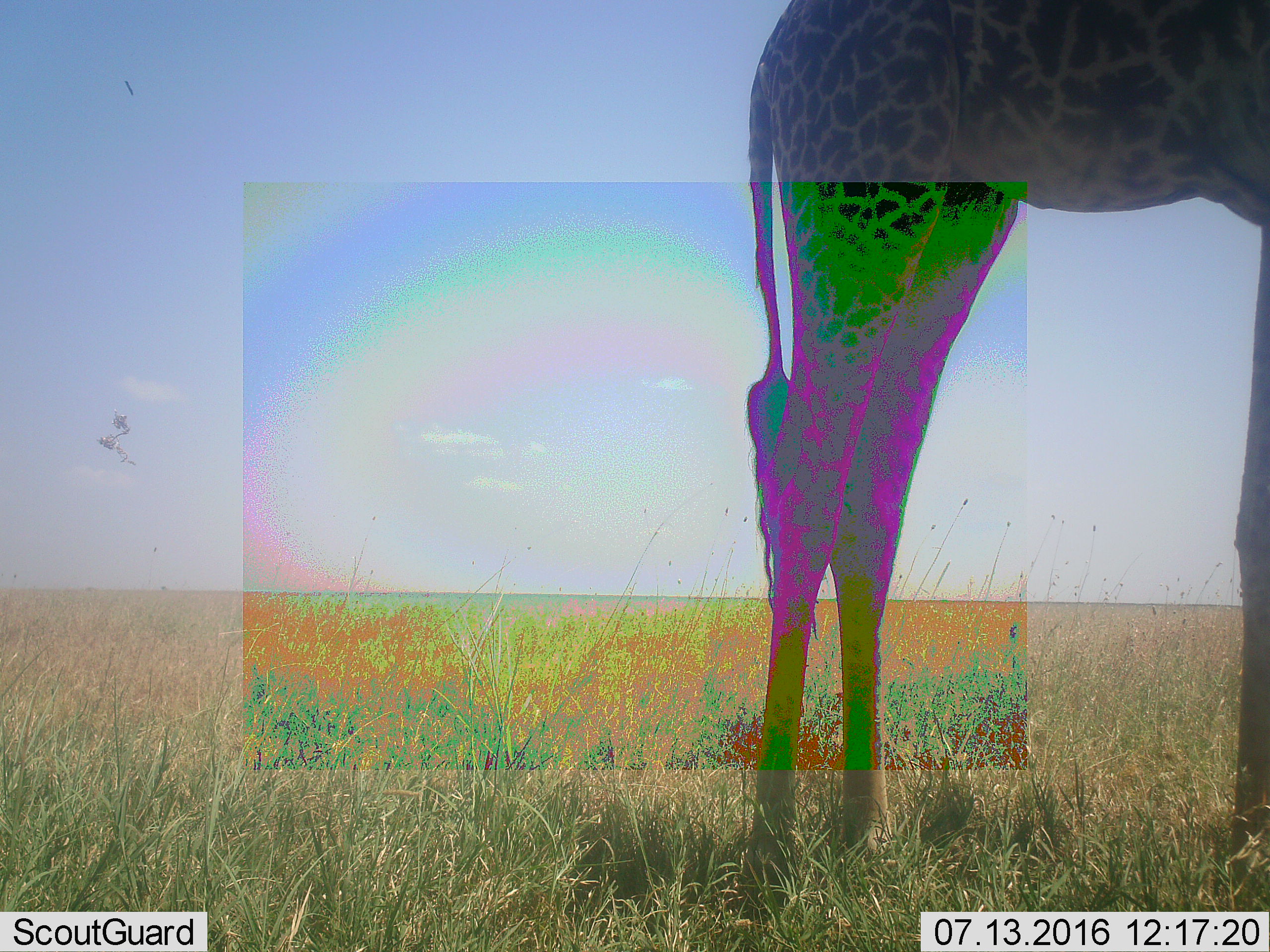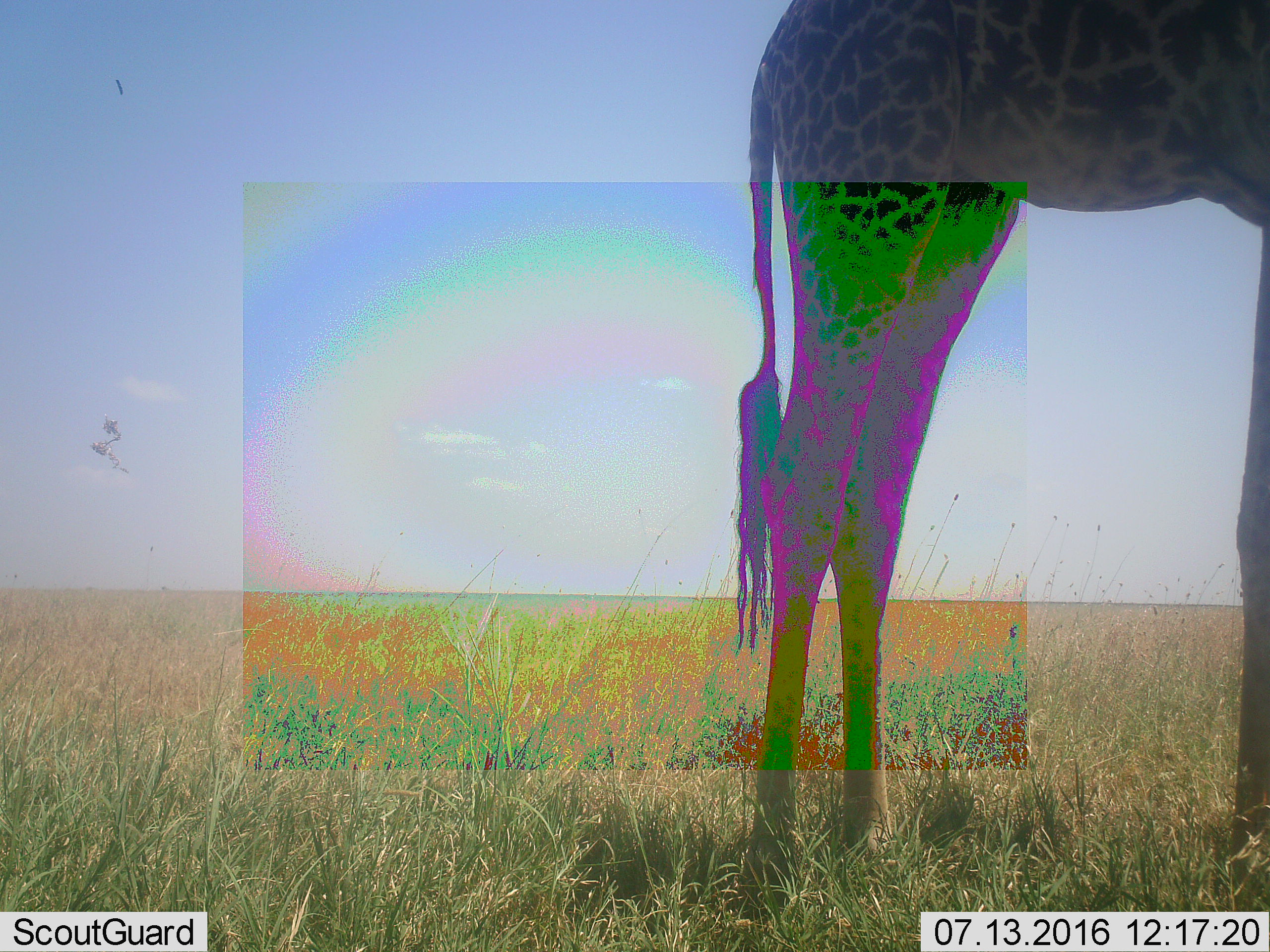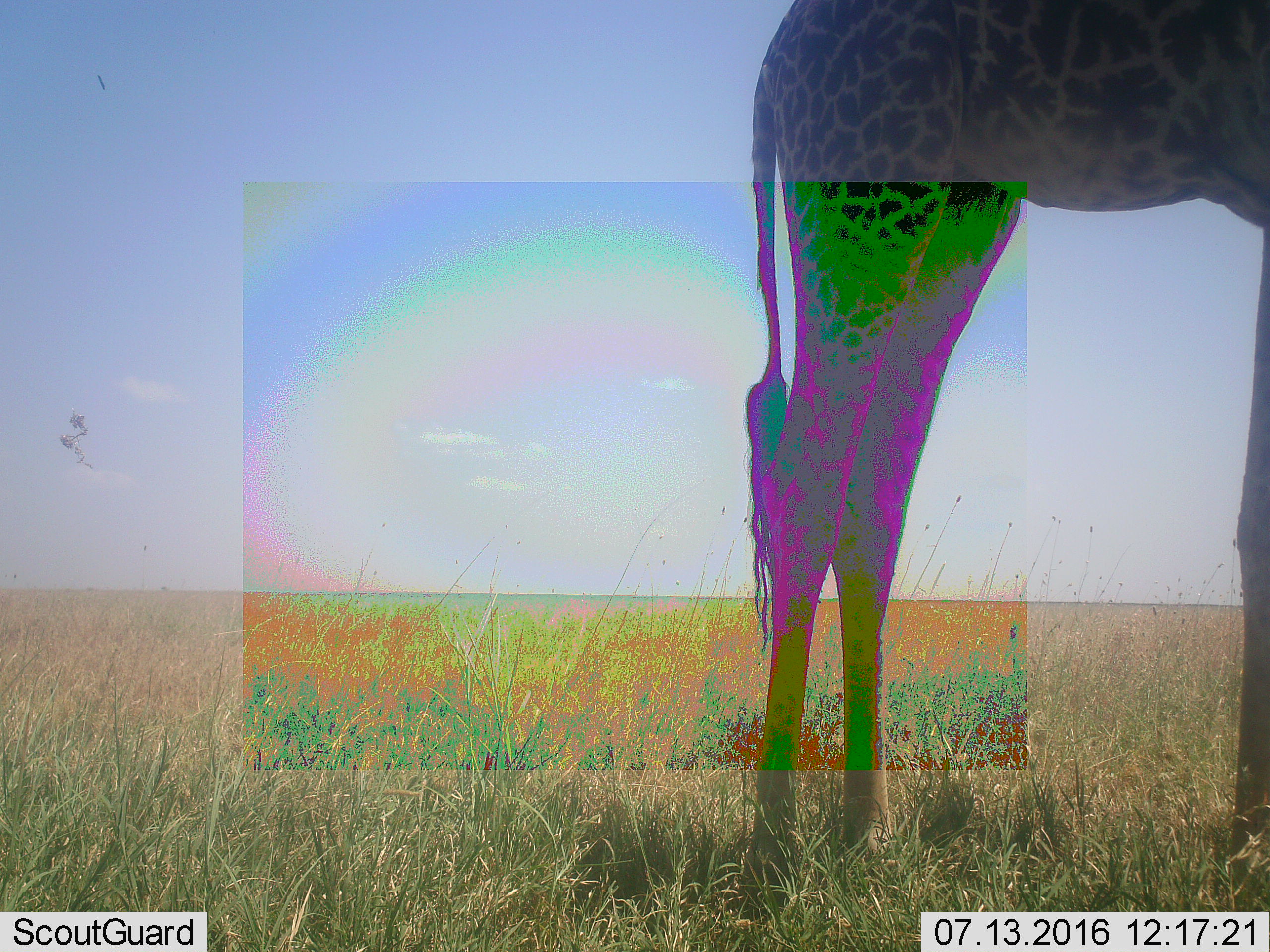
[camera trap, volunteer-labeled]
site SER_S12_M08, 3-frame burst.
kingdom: Animalia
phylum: Chordata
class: Mammalia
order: Artiodactyla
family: Giraffidae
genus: Giraffa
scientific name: Giraffa camelopardalis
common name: giraffe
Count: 1.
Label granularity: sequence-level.